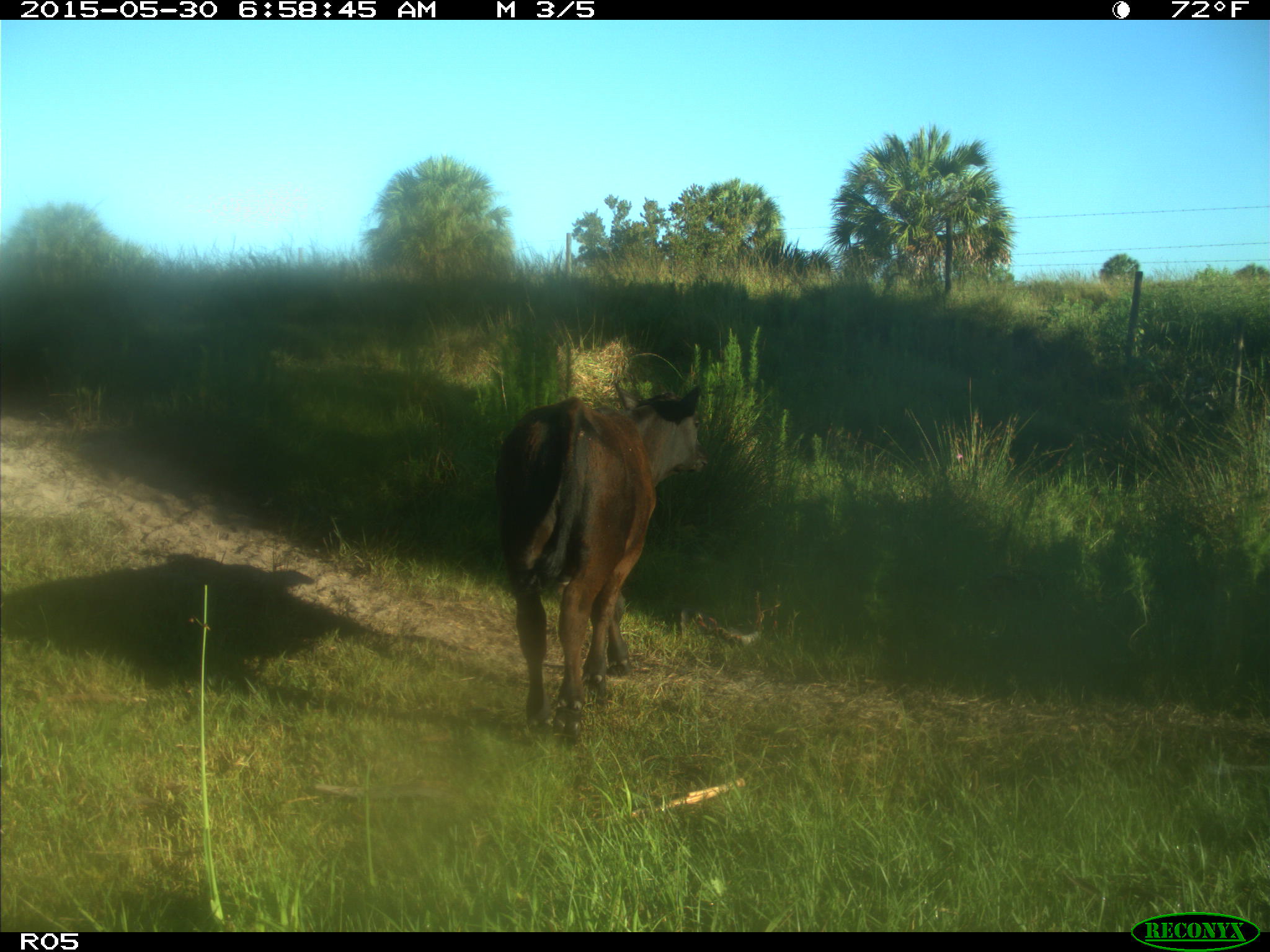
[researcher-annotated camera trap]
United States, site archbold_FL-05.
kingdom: Animalia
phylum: Chordata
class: Mammalia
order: Artiodactyla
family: Bovidae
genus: Bos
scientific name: Bos taurus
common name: domestic cow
Bos taurus (domestic cow).